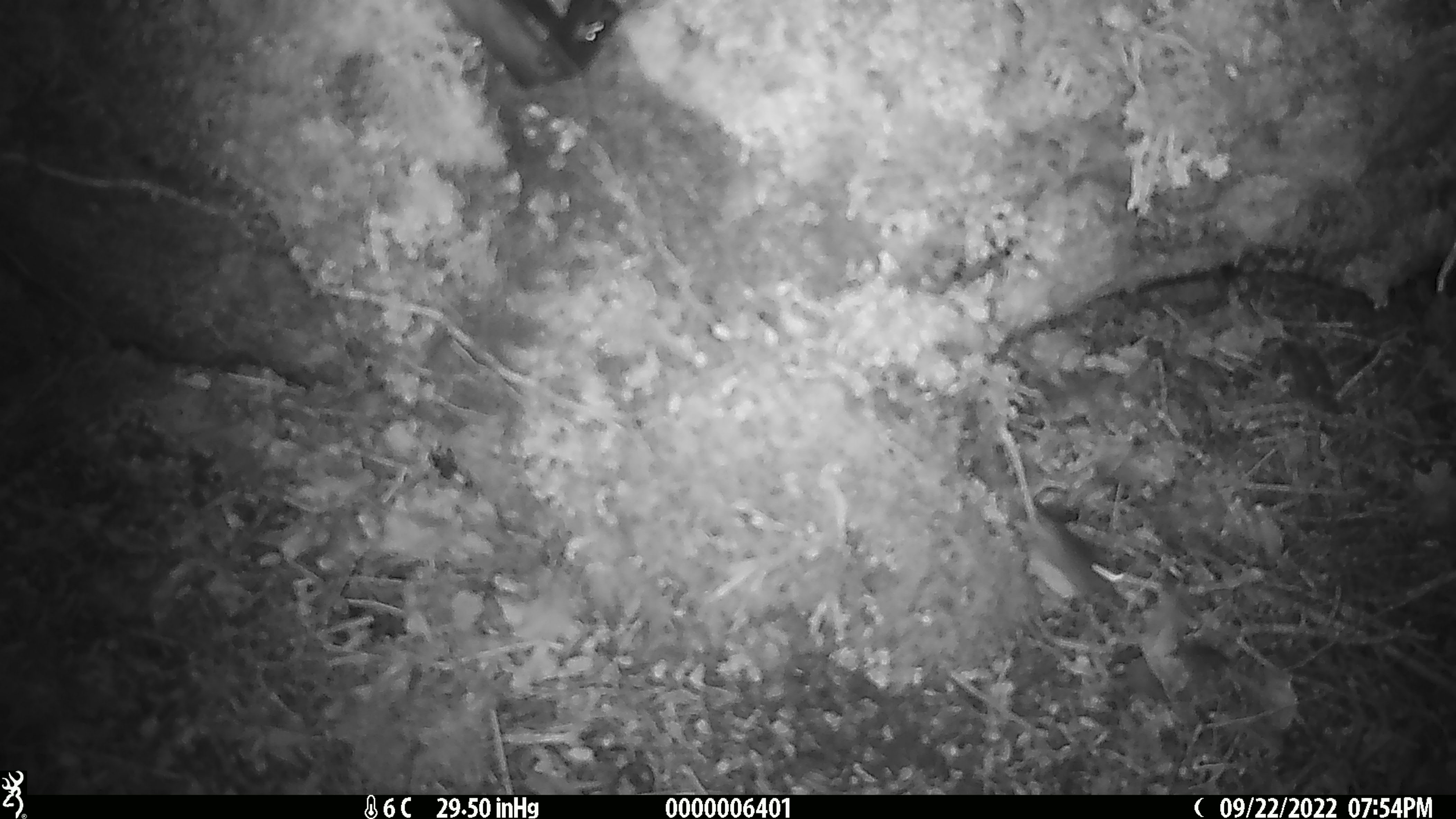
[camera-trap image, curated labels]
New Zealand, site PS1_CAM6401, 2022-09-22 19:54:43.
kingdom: Animalia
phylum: Chordata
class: Mammalia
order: Rodentia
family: Muridae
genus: Mus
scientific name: Mus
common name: mouse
Mouse (Mus).